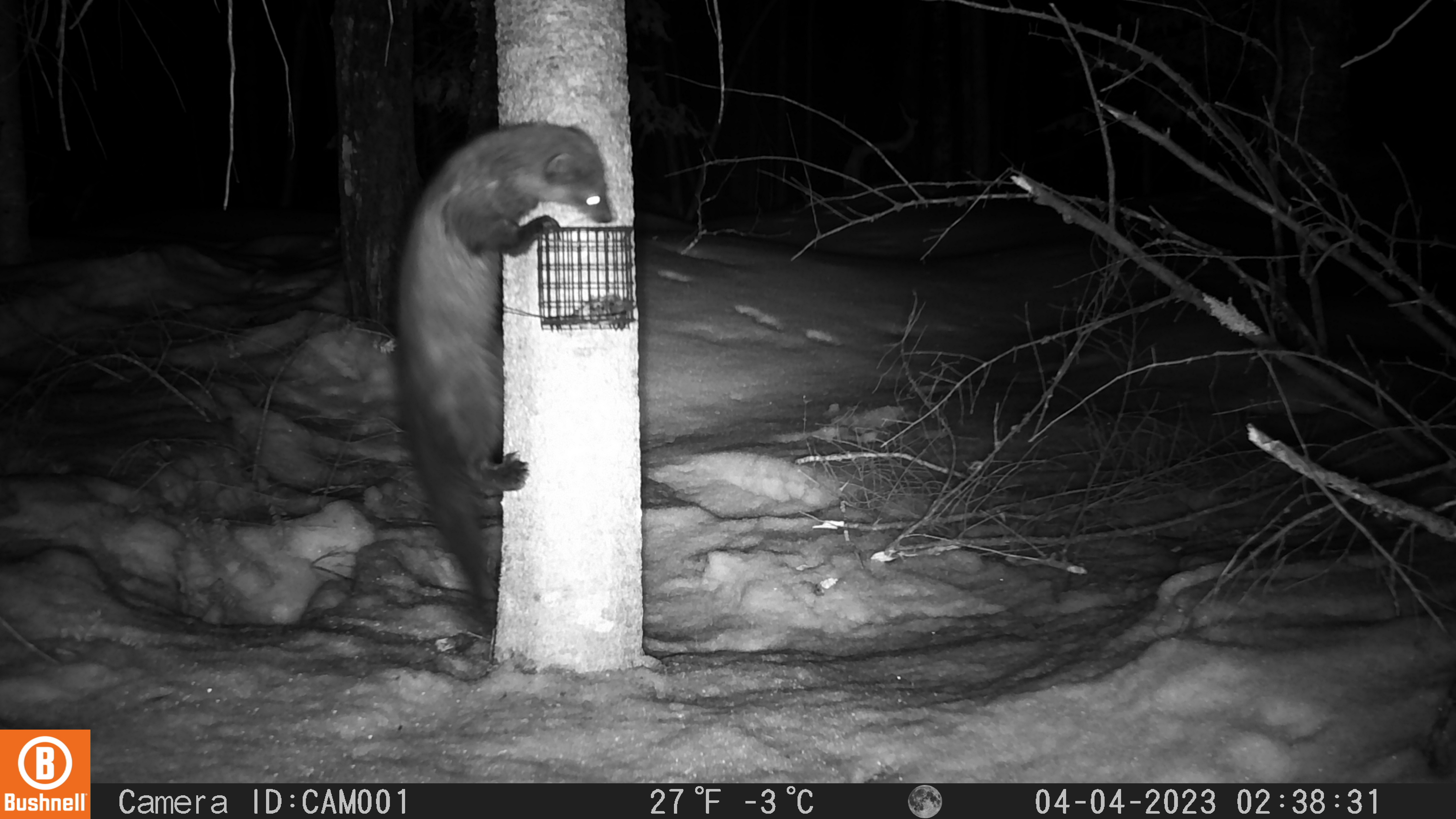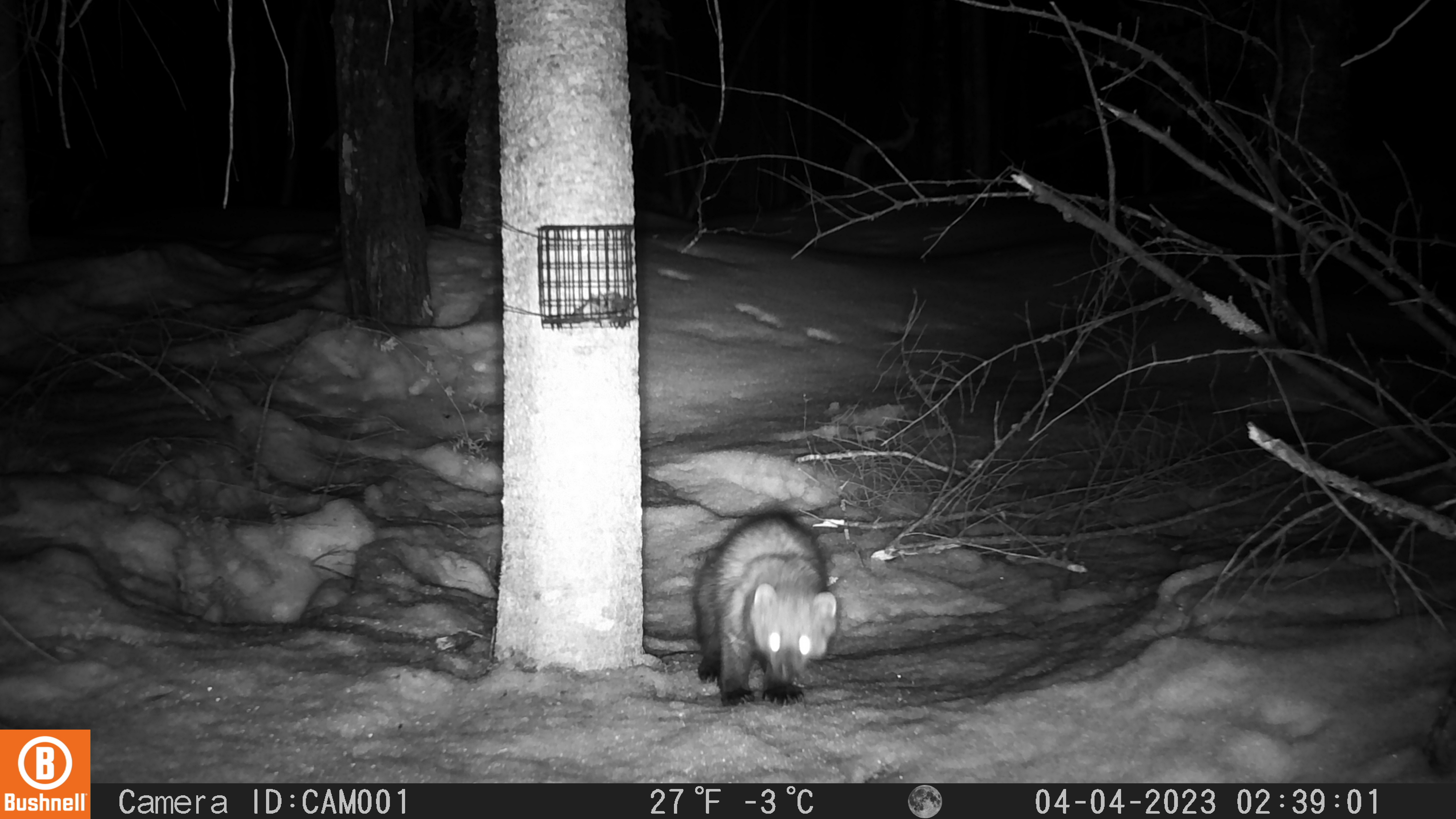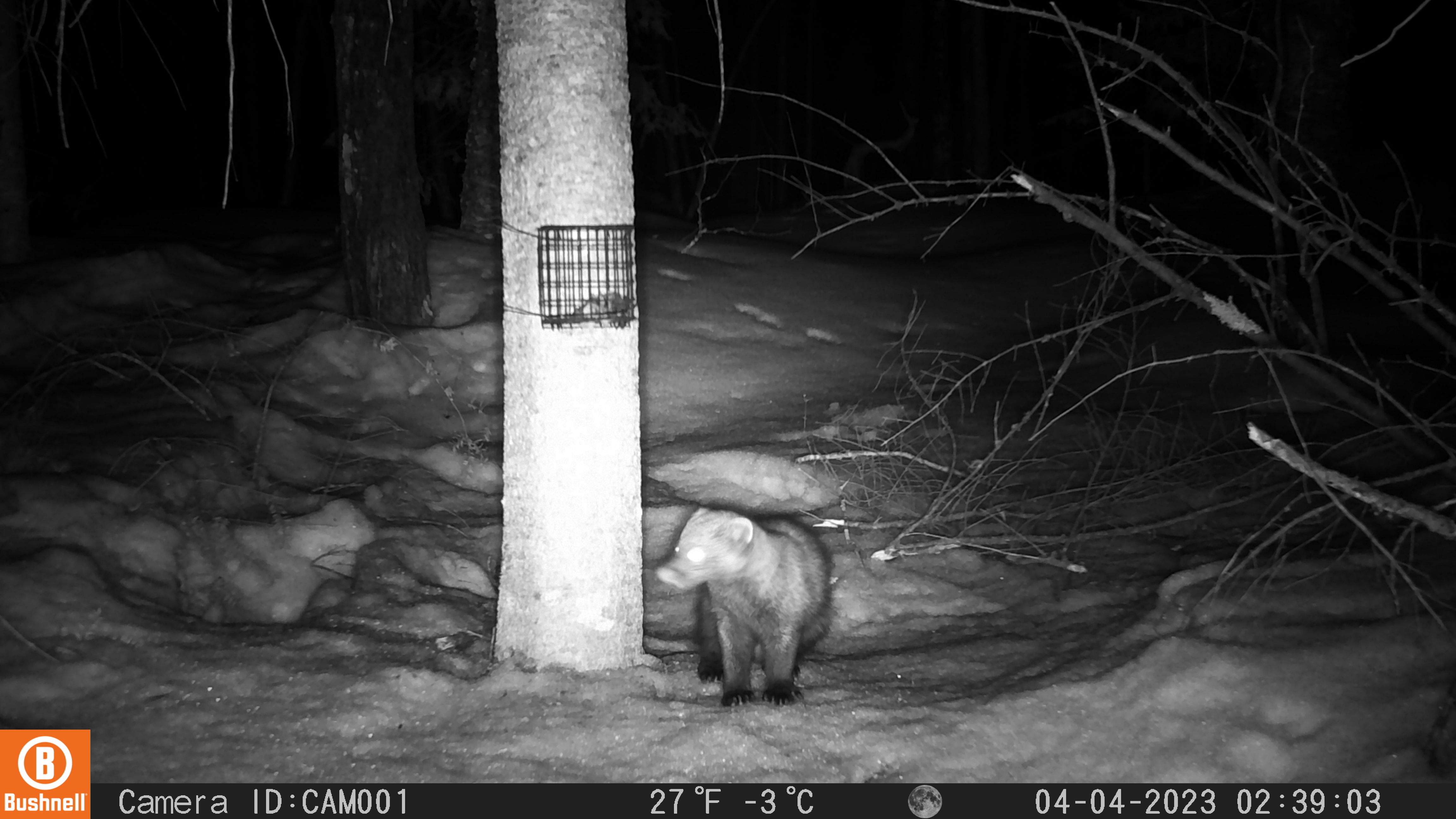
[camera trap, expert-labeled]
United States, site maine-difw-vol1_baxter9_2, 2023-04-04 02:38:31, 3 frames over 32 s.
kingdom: Animalia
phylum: Chordata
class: Mammalia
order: Carnivora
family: Mustelidae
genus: Martes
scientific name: Martes americana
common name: american marten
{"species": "american marten (Martes americana)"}